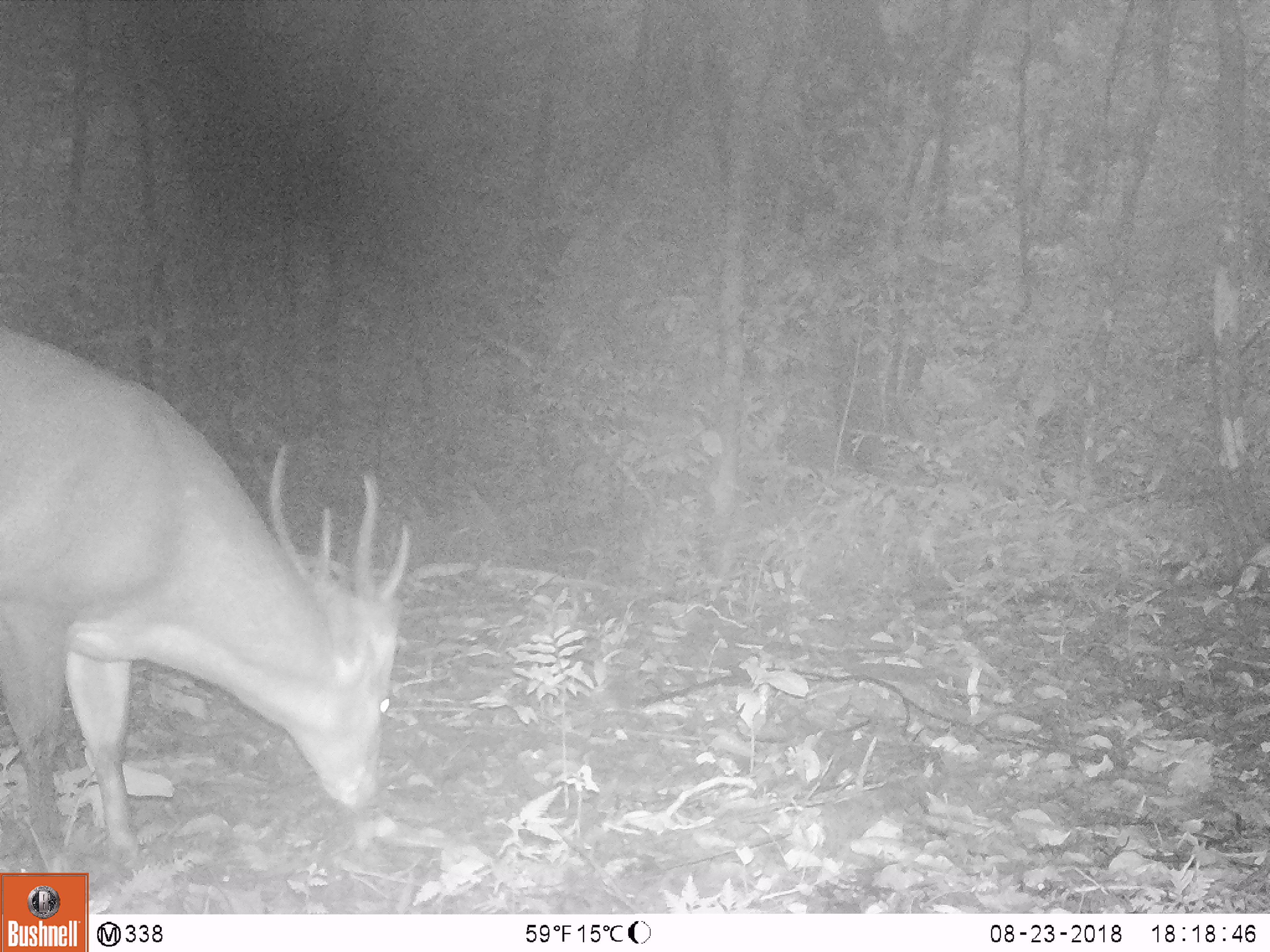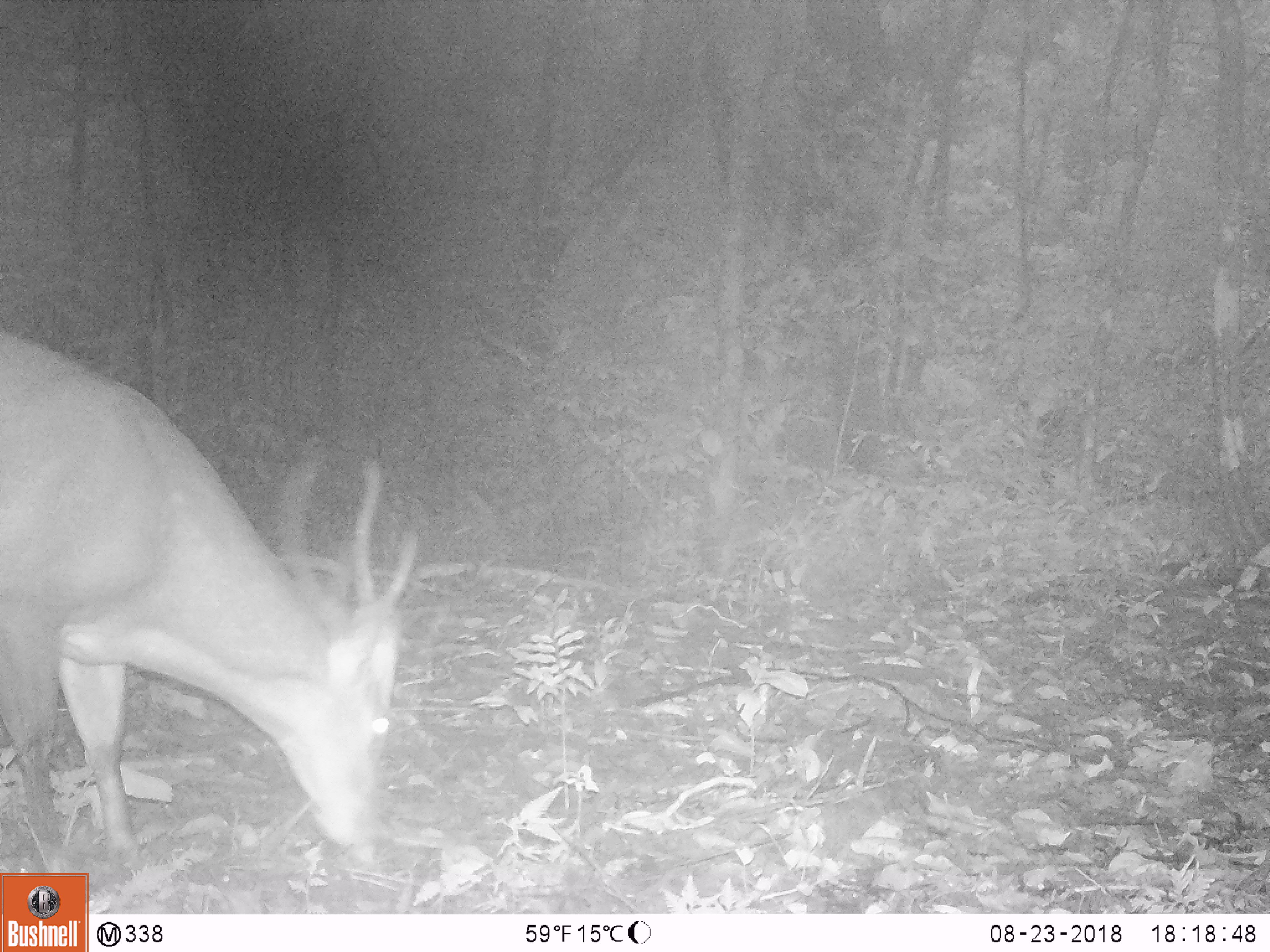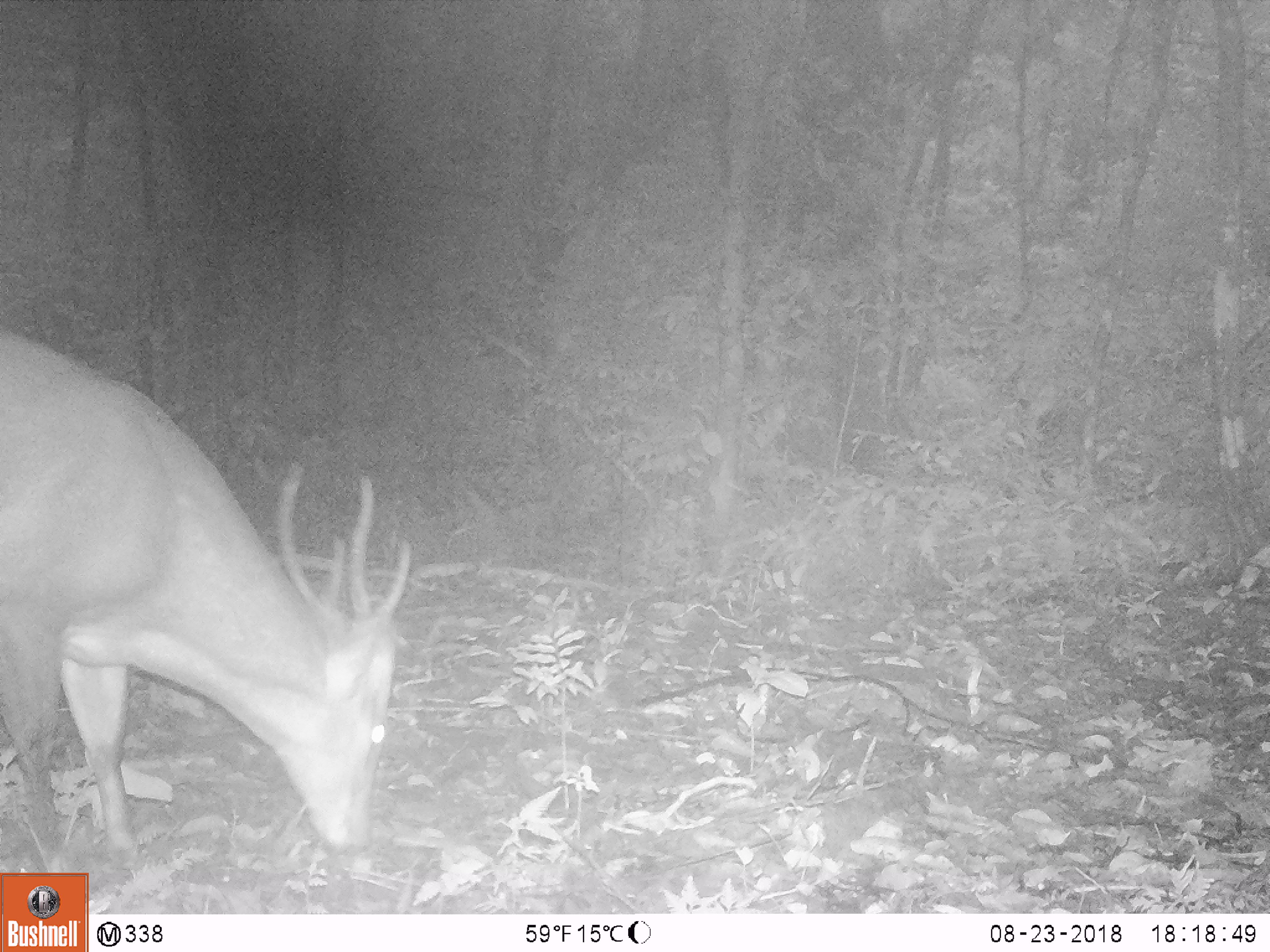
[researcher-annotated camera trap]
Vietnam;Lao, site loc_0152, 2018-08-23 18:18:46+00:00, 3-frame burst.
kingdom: Animalia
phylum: Chordata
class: Mammalia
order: Artiodactyla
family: Cervidae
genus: Muntiacus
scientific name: Muntiacus vuquangensis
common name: large-antlered muntjac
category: large antlered muntjac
Large antlered muntjac (large-antlered muntjac) (Muntiacus vuquangensis). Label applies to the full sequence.